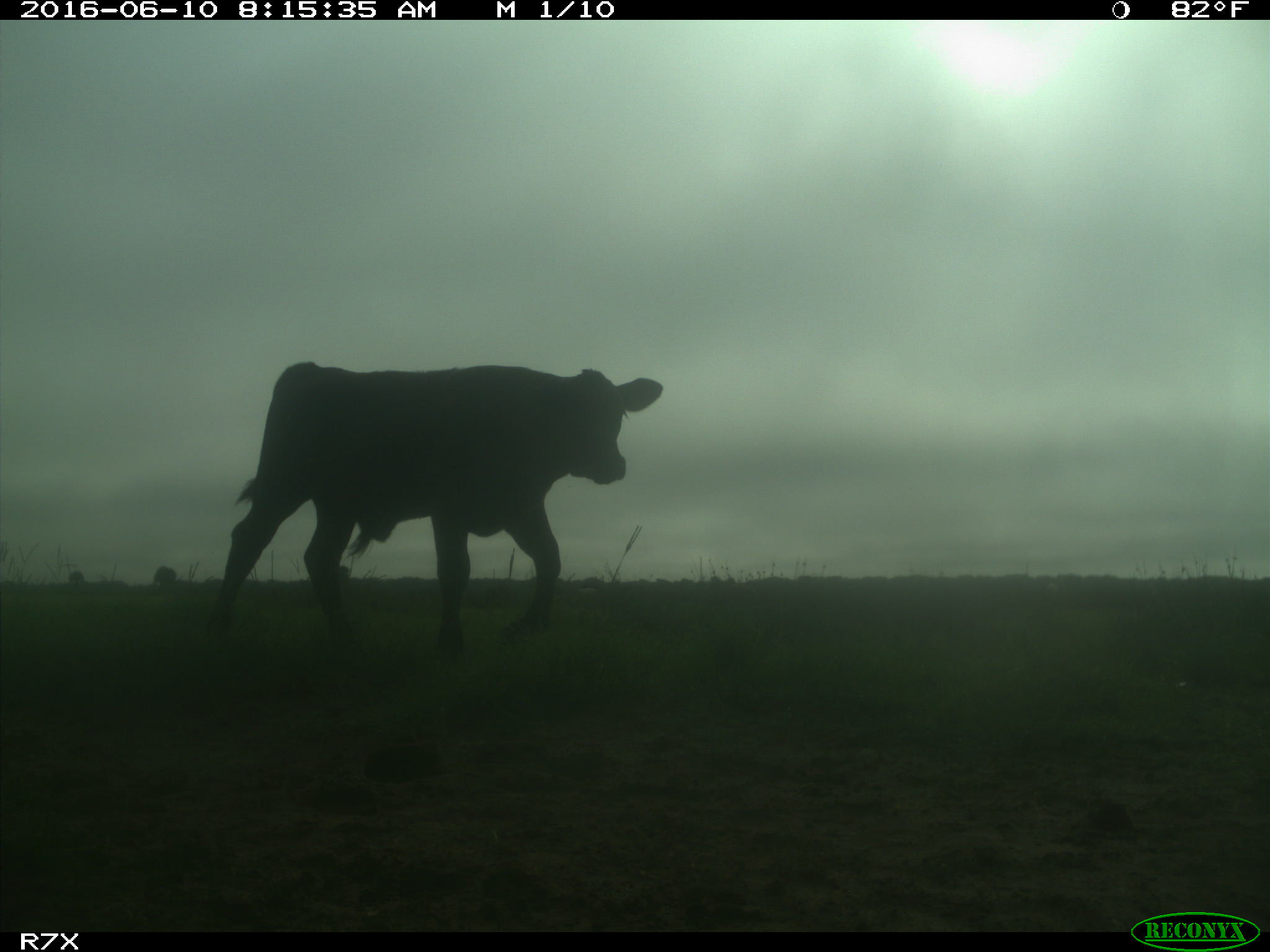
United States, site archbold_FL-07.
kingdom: Animalia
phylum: Chordata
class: Mammalia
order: Artiodactyla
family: Bovidae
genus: Bos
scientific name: Bos taurus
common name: domestic cow